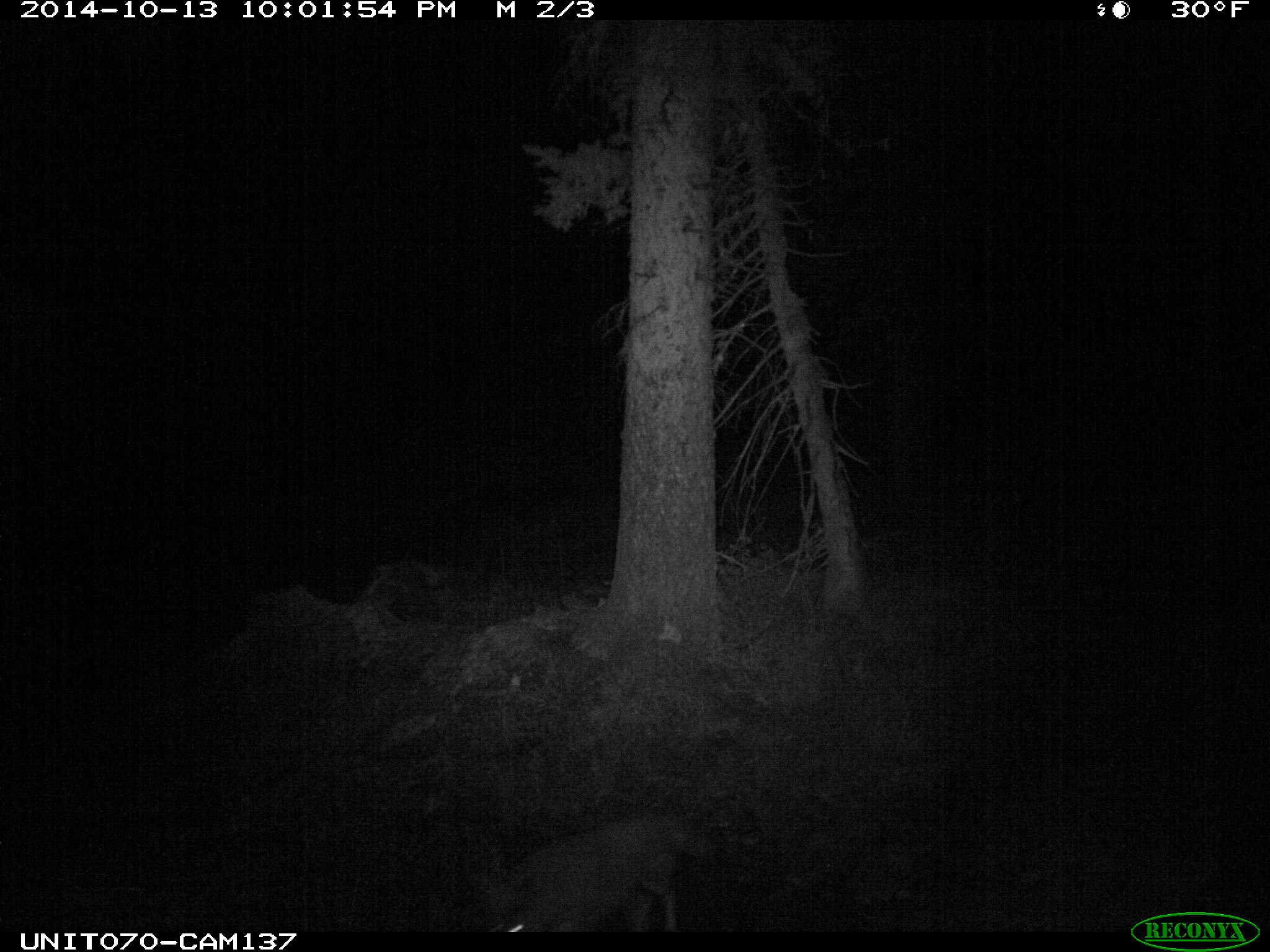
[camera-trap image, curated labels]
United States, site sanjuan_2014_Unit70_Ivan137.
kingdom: Animalia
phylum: Chordata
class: Mammalia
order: Carnivora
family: Canidae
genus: Canis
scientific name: Canis latrans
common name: coyote